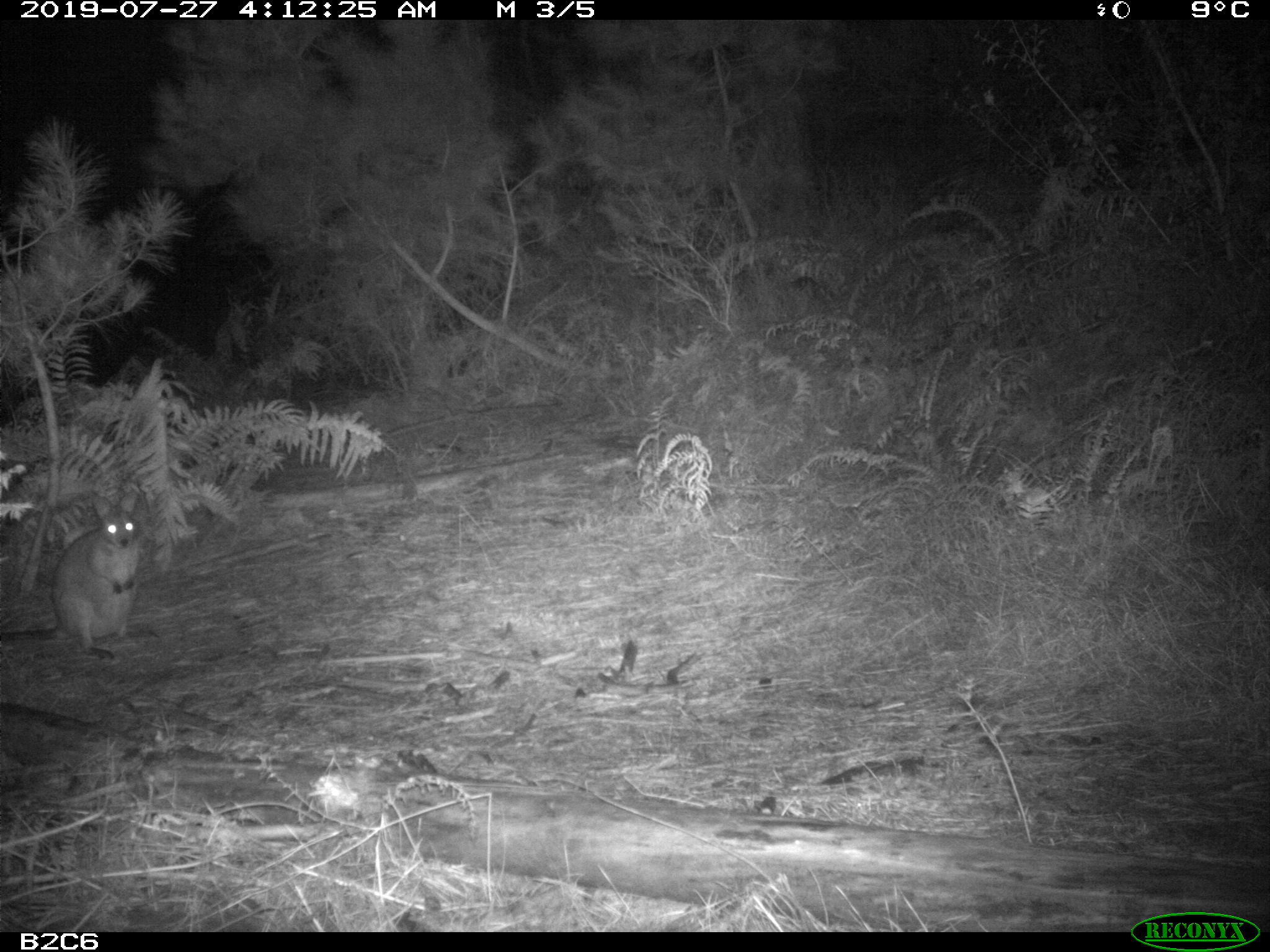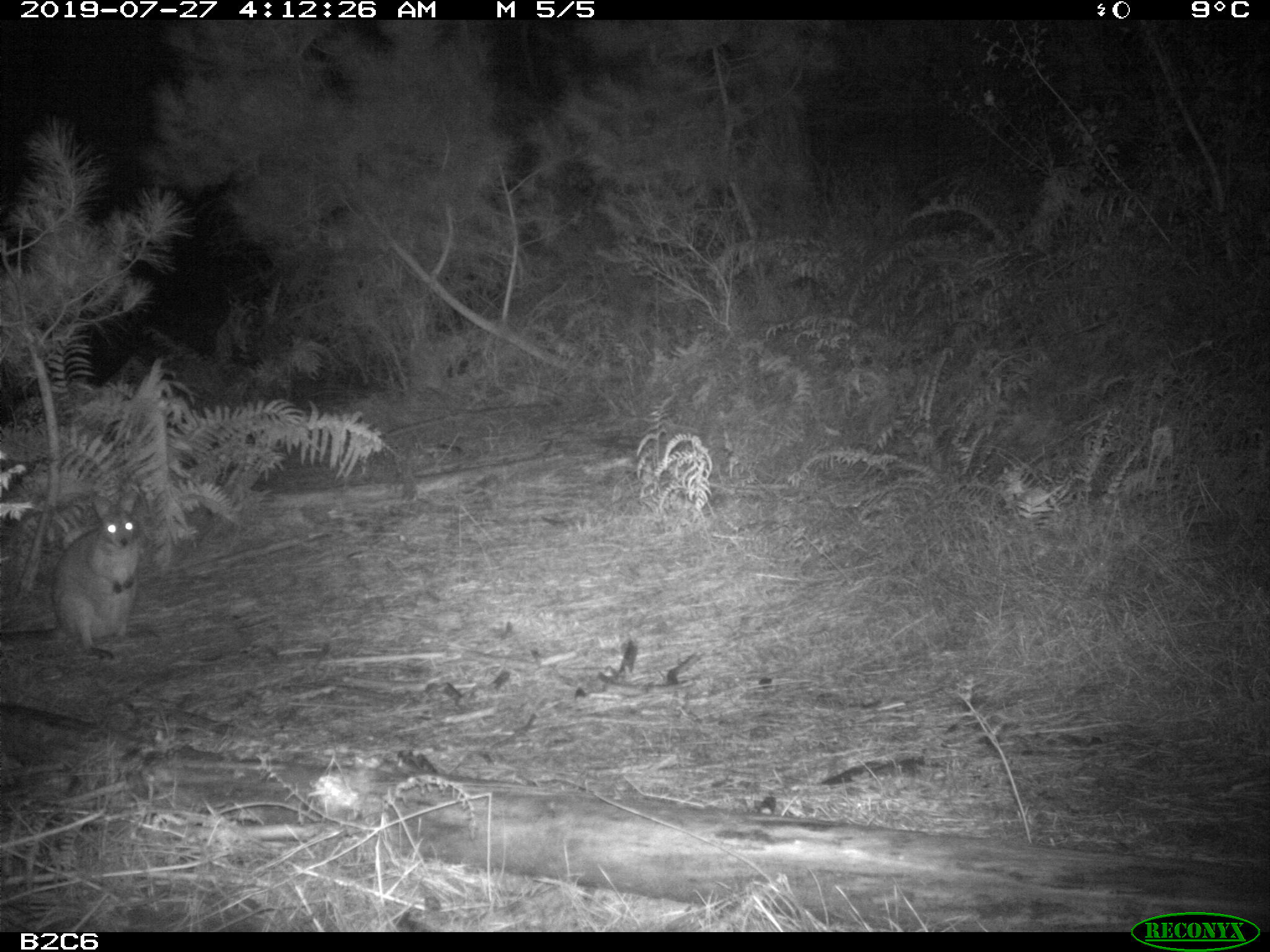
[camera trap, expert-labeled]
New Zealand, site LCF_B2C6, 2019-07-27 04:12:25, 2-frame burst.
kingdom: Animalia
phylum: Chordata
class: Mammalia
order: Diprotodontia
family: Macropodidae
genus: Notamacropus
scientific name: Notamacropus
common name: wallaby